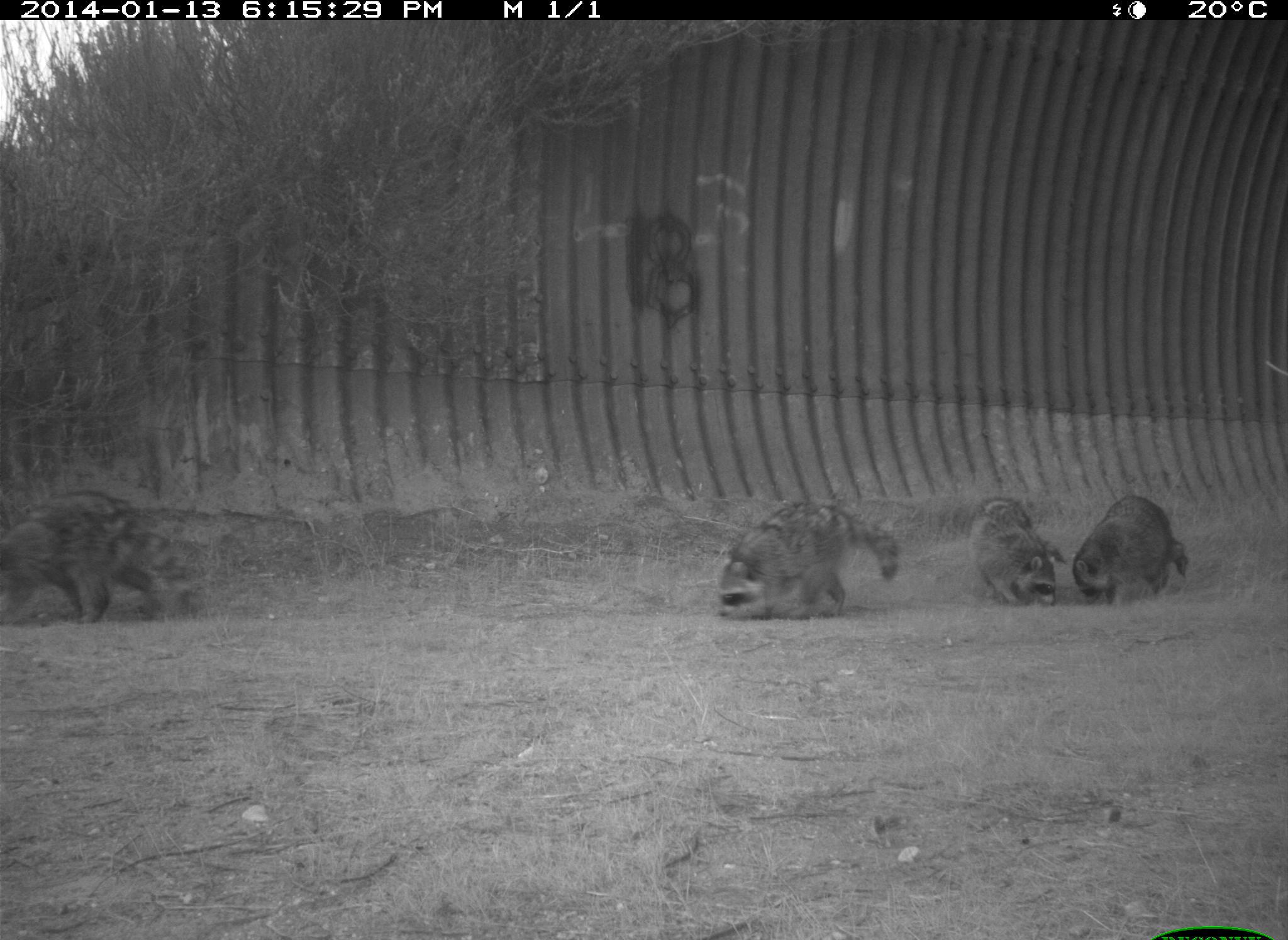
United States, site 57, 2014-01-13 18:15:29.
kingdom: Animalia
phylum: Chordata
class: Mammalia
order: Carnivora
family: Procyonidae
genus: Procyon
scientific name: Procyon lotor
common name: raccoon